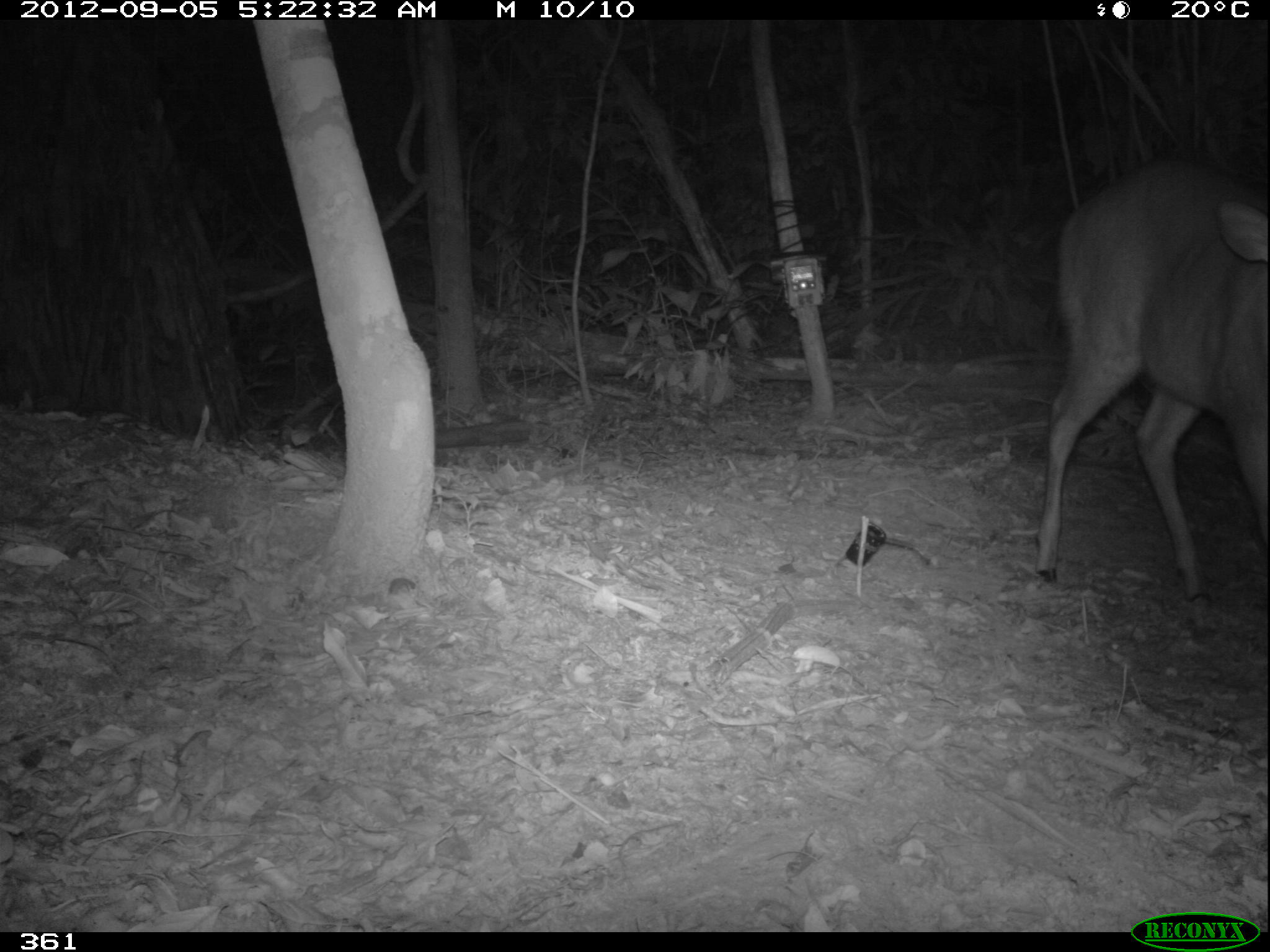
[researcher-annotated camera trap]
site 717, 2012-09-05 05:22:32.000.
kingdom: Animalia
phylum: Chordata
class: Mammalia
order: Artiodactyla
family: Cervidae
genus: Mazama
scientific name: Mazama americana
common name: red brocket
Mazama americana (red brocket).